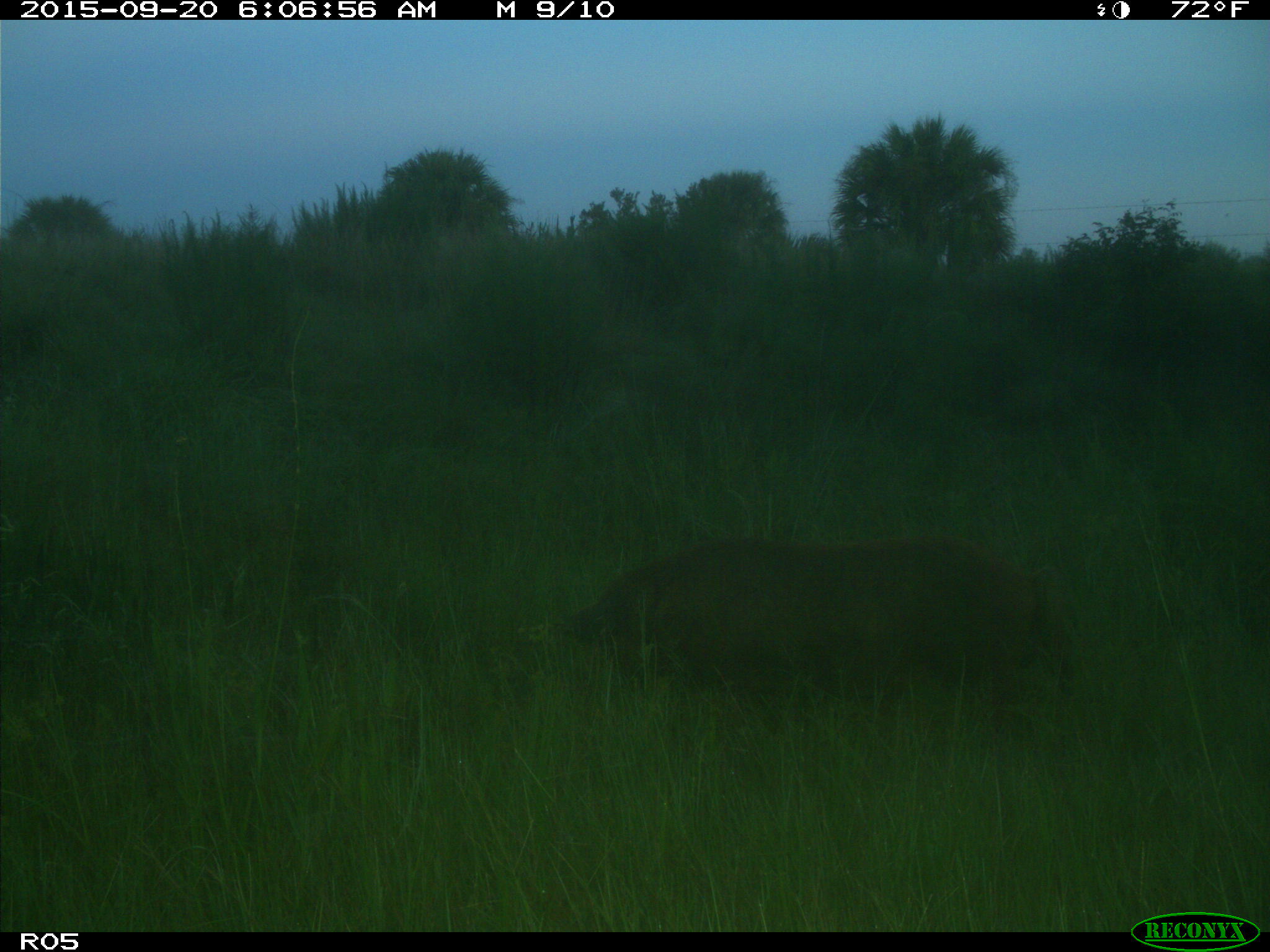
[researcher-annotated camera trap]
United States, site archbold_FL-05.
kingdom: Animalia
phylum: Chordata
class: Mammalia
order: Artiodactyla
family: Suidae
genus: Sus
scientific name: Sus scrofa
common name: wild boar